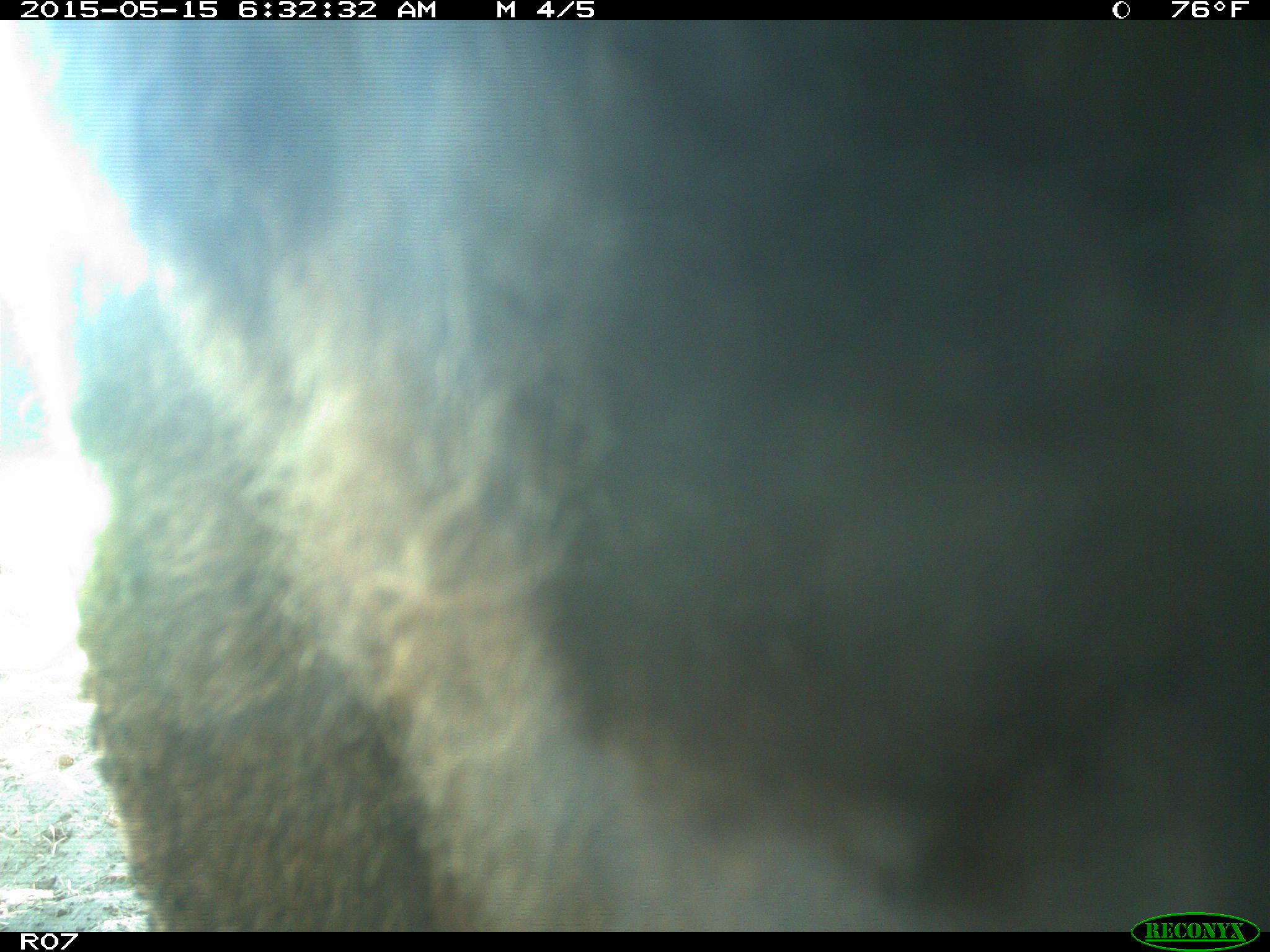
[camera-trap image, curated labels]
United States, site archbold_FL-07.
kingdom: Animalia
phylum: Chordata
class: Mammalia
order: Artiodactyla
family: Bovidae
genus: Bos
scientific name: Bos taurus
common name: domestic cow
Bos taurus (domestic cow).